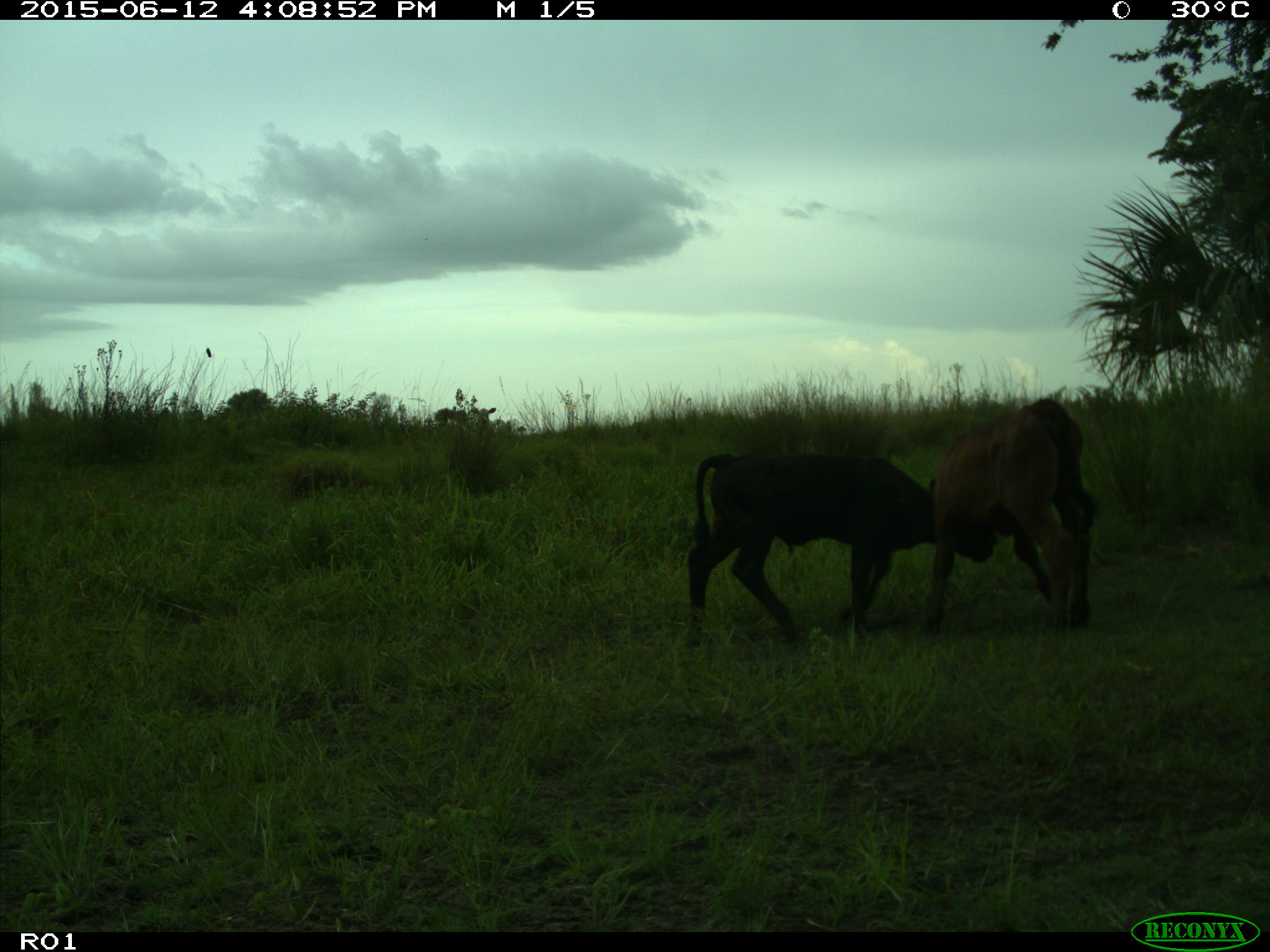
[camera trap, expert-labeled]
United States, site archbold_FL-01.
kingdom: Animalia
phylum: Chordata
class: Mammalia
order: Artiodactyla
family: Bovidae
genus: Bos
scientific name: Bos taurus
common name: domestic cow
Bos taurus (domestic cow).